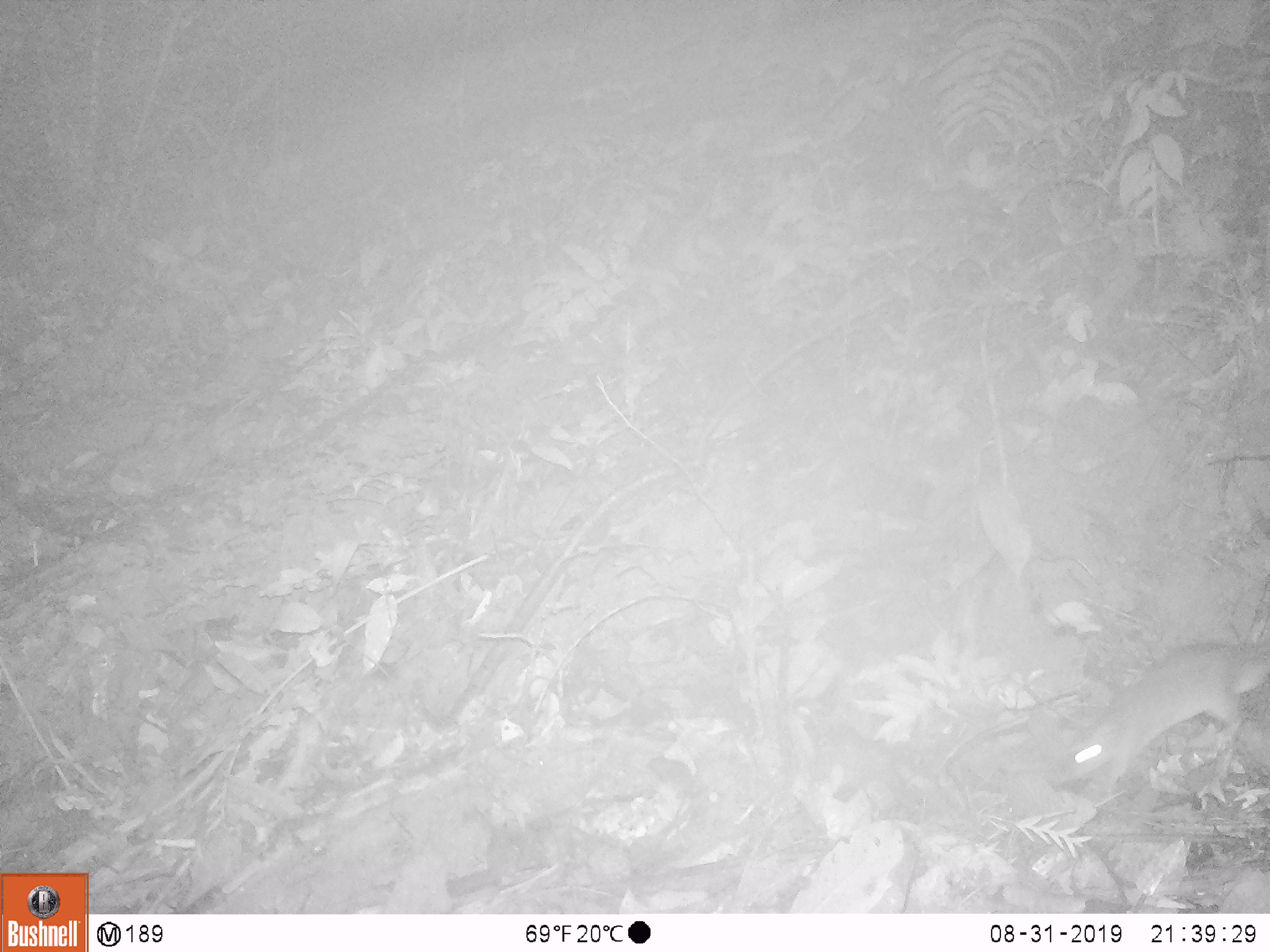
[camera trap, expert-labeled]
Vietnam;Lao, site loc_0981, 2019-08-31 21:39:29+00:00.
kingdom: Animalia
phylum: Chordata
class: Mammalia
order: Rodentia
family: Muridae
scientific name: Muridae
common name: old-world mice and rats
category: unidentified murid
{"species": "unidentified murid (old-world mice and rats) (Muridae)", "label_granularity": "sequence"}